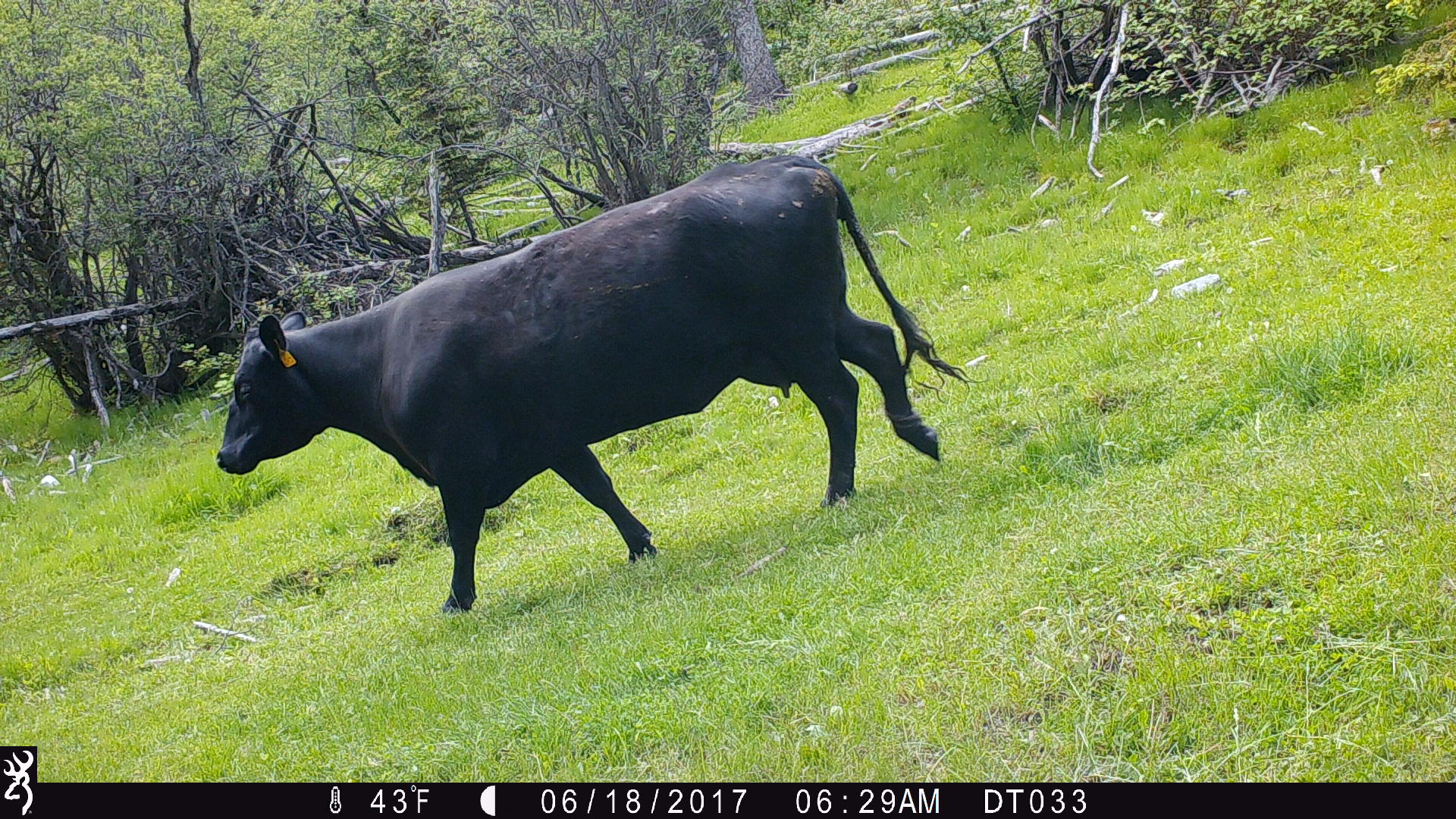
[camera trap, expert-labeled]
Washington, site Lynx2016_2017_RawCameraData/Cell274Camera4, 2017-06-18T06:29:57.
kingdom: Animalia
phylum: Chordata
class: Mammalia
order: Artiodactyla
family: Bovidae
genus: Bos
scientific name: Bos taurus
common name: domestic cattle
Domestic cattle (Bos taurus). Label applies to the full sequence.